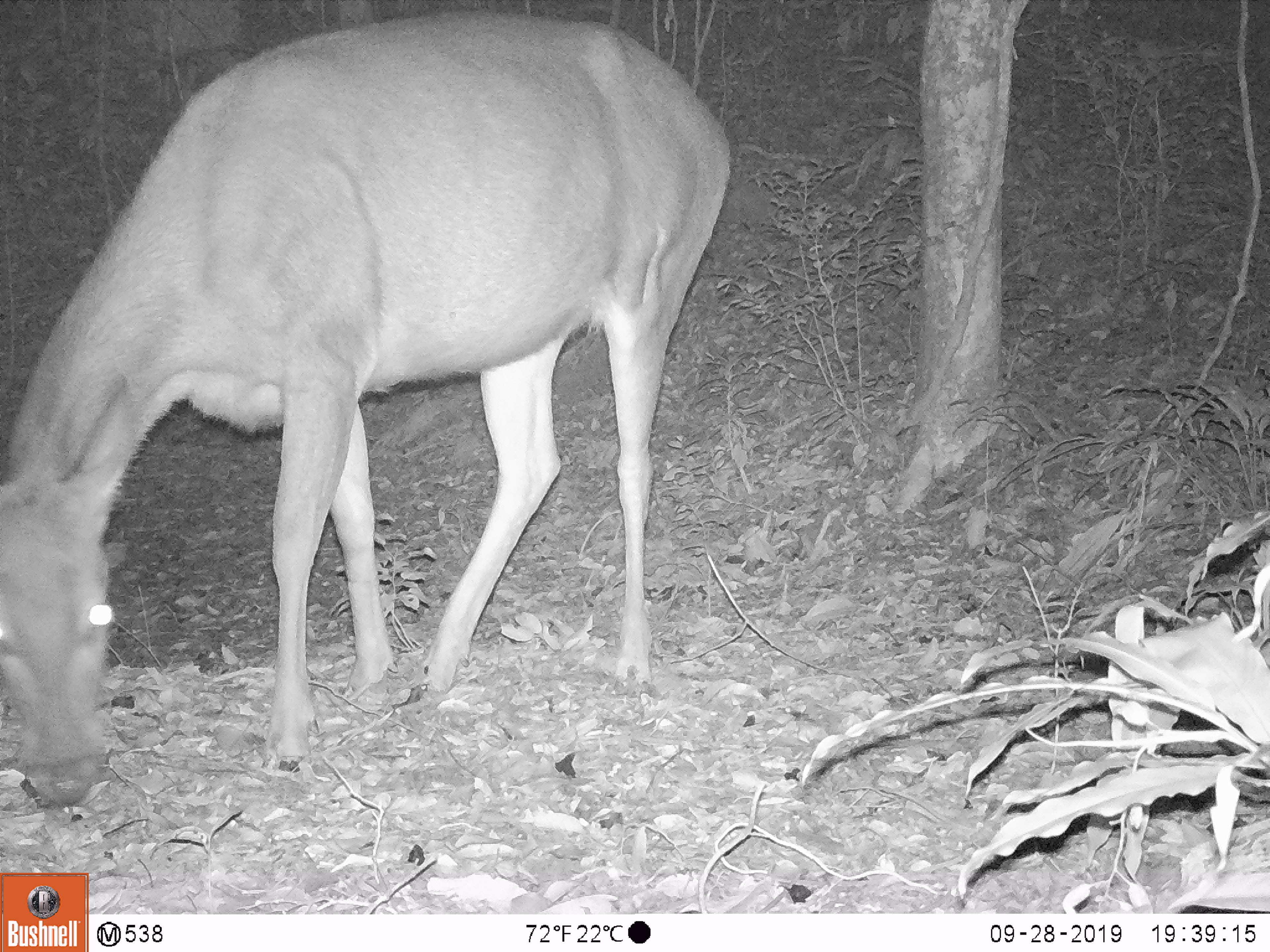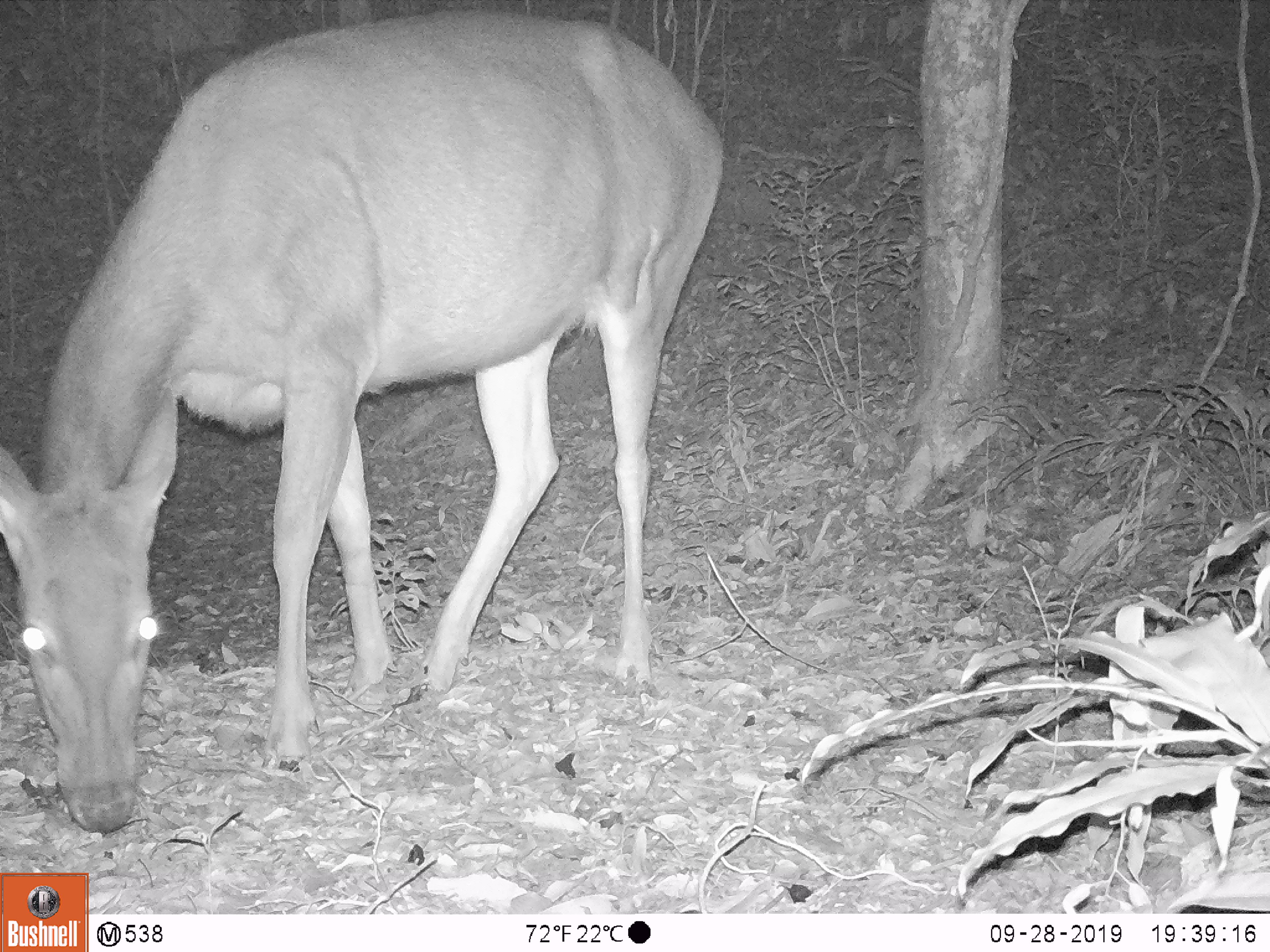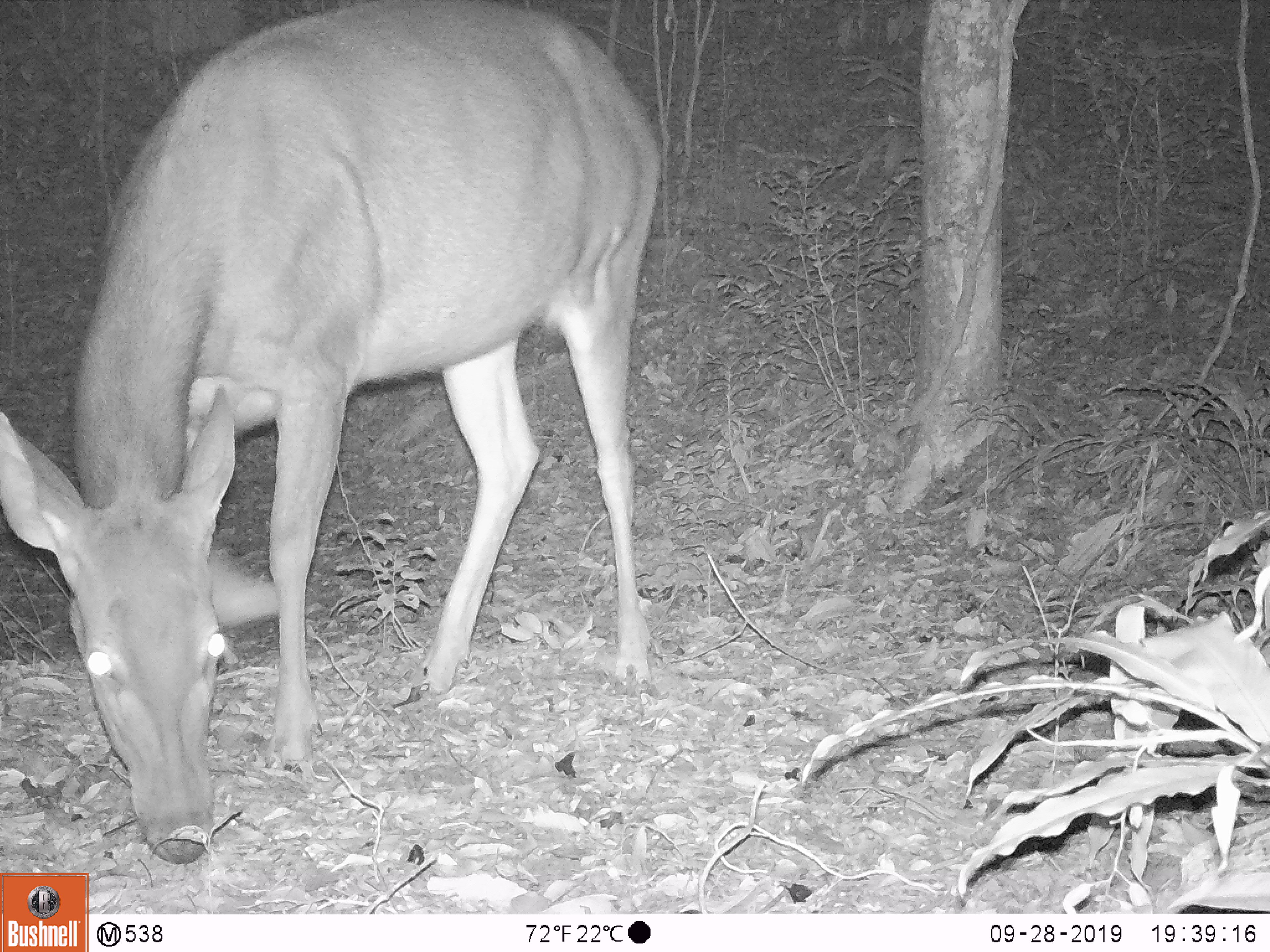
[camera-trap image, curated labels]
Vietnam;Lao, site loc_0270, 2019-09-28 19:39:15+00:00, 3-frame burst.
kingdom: Animalia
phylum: Chordata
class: Mammalia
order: Artiodactyla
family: Cervidae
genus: Rusa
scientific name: Rusa unicolor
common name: sambar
Sambar (Rusa unicolor). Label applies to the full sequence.